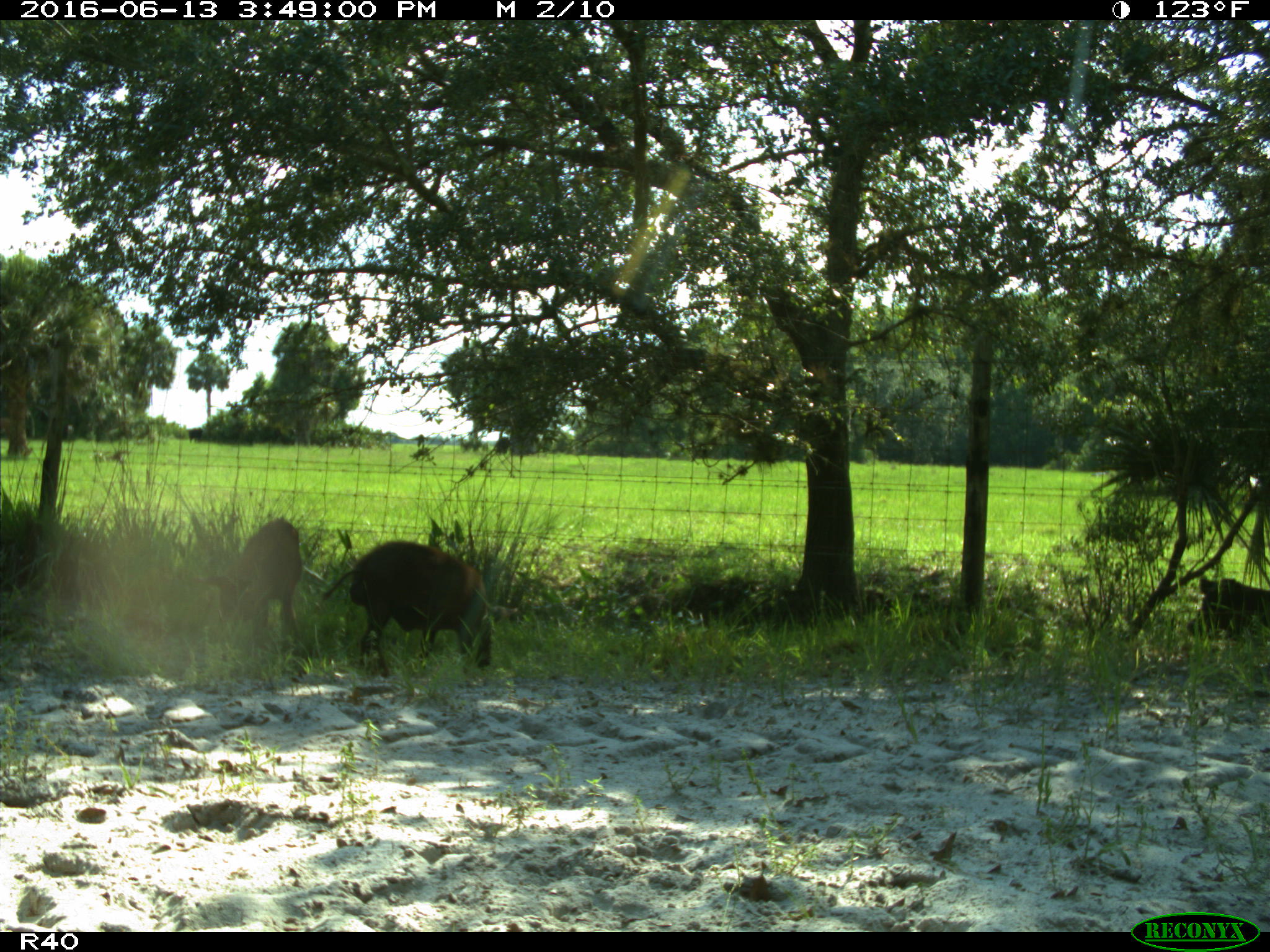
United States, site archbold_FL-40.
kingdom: Animalia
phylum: Chordata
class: Mammalia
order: Artiodactyla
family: Suidae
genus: Sus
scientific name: Sus scrofa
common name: wild boar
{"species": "Sus scrofa (wild boar)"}